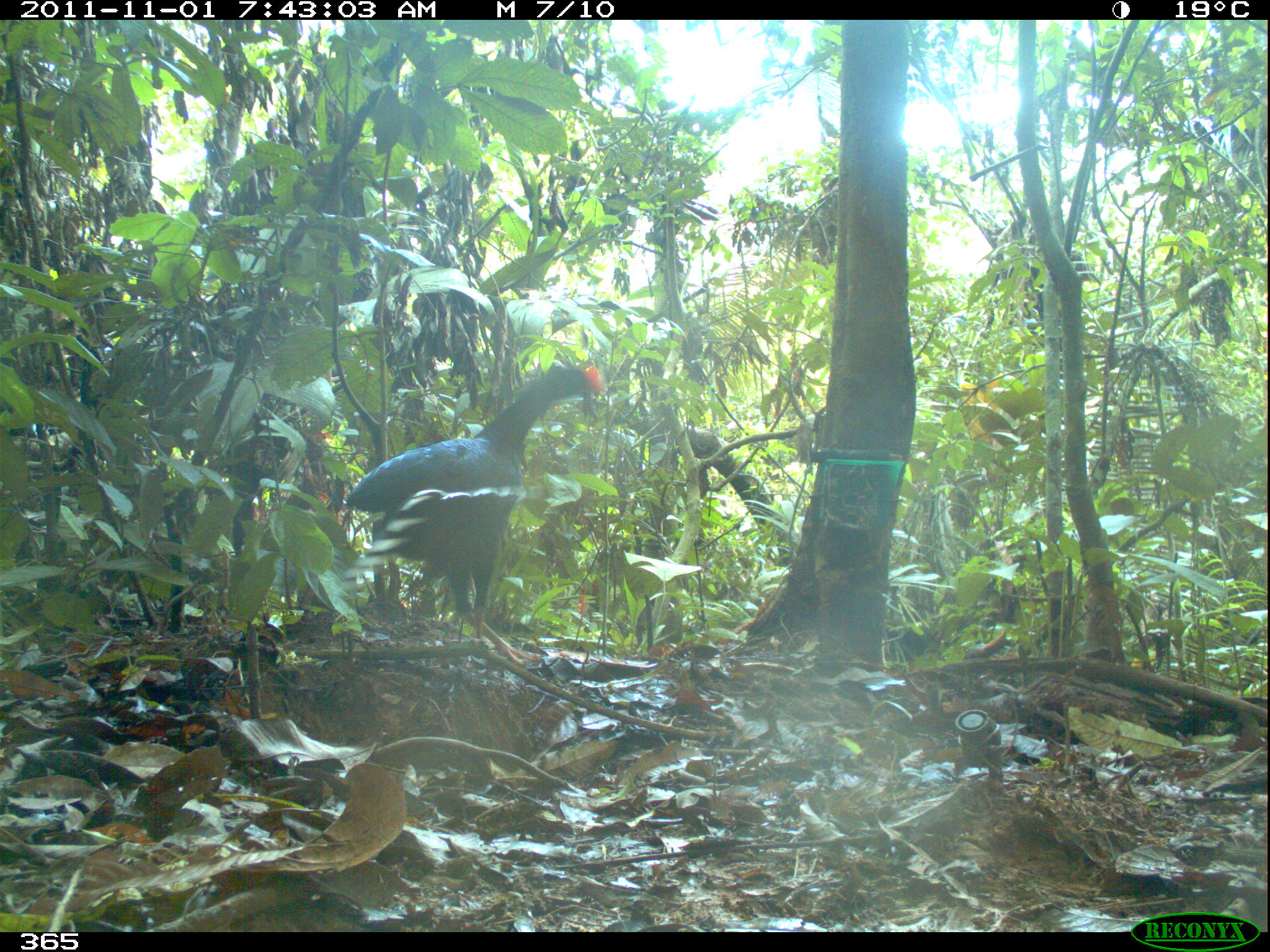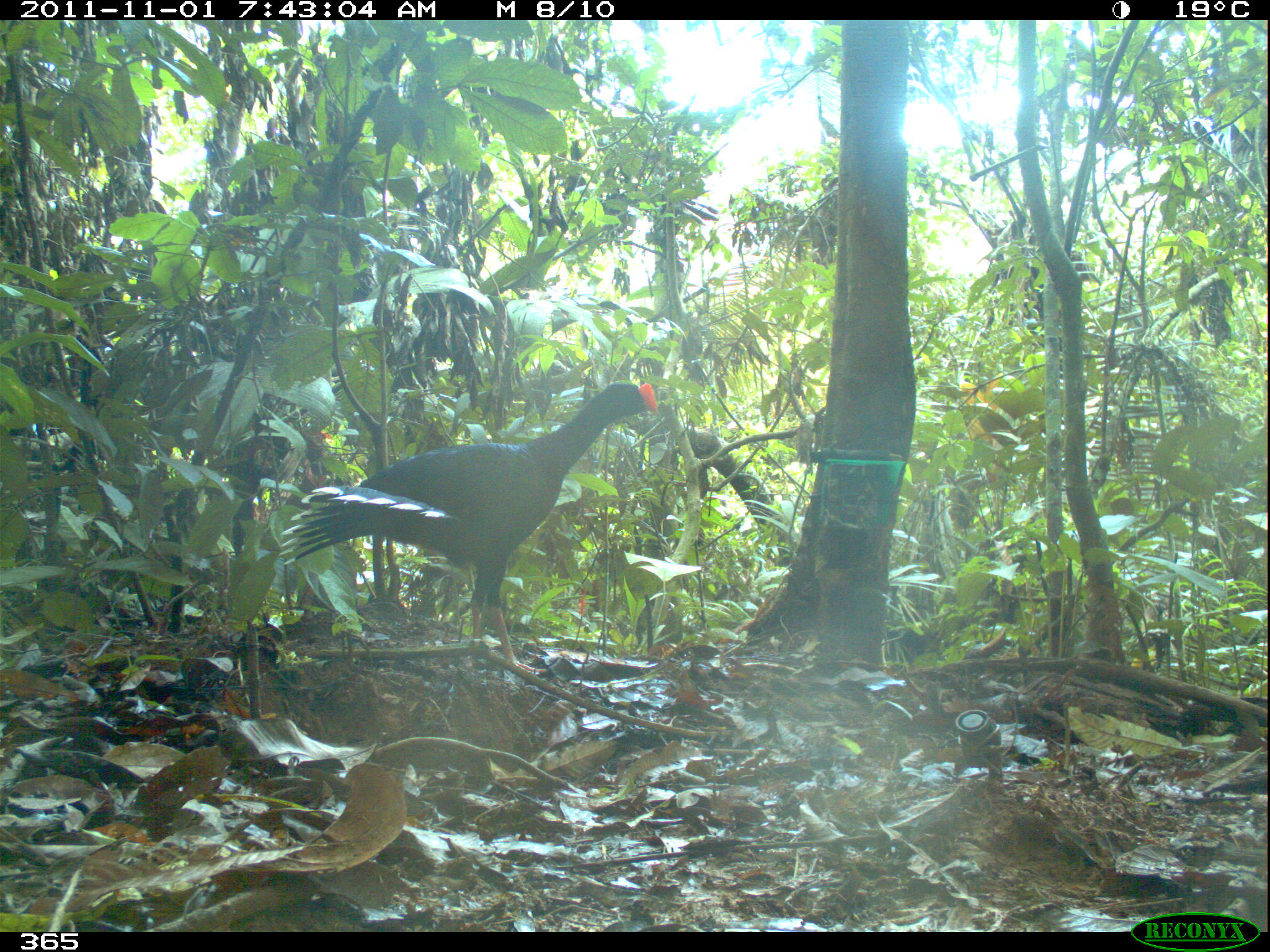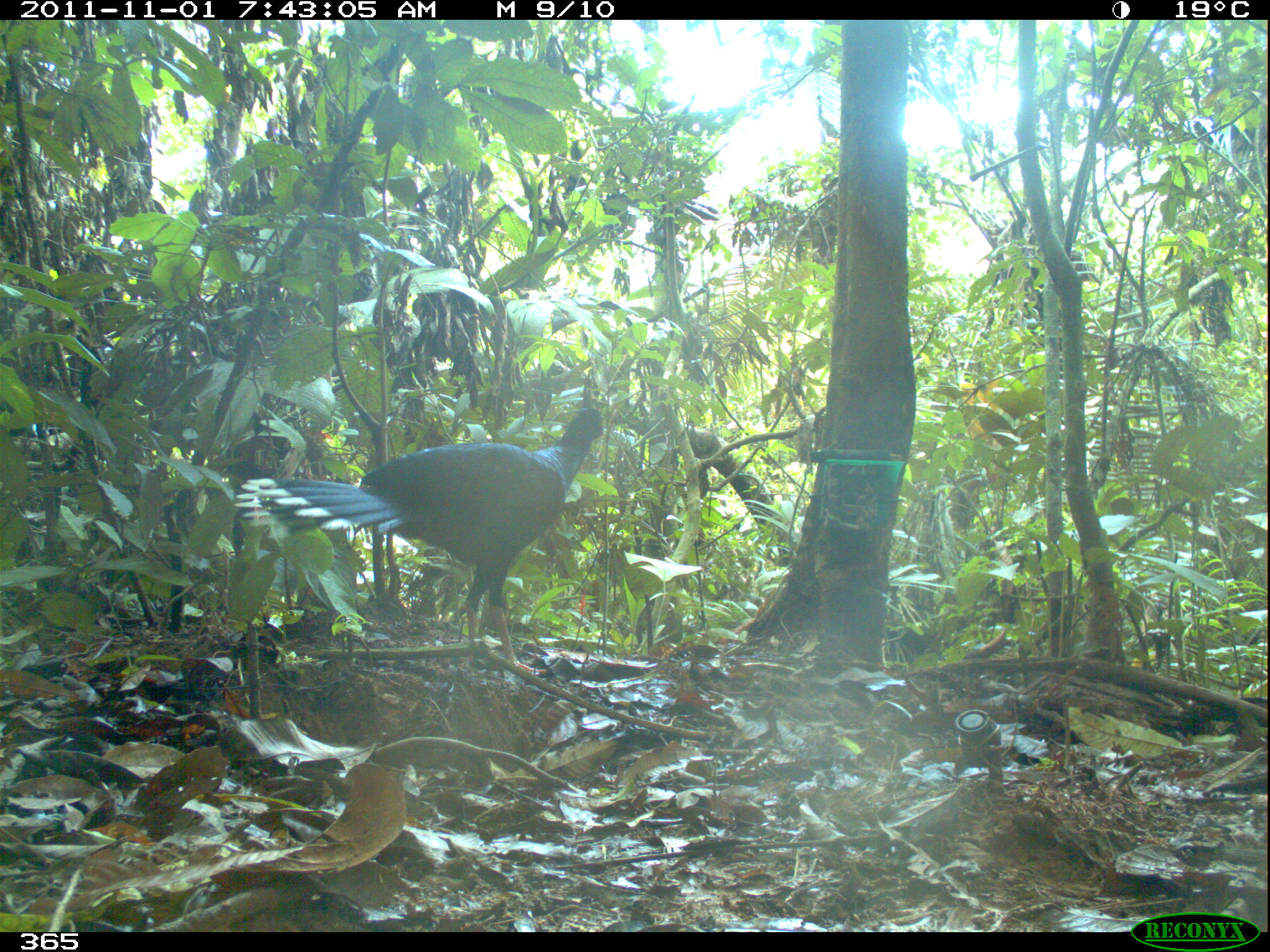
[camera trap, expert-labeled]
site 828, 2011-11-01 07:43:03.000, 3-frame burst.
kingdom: Animalia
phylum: Chordata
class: Aves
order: Galliformes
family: Cracidae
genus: Mitu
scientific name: Mitu tuberosum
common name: razor-billed curassow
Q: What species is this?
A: Mitu tuberosum (razor-billed curassow).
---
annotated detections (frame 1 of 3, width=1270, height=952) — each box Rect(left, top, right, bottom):
mitu tuberosum: Rect(344, 361, 602, 665)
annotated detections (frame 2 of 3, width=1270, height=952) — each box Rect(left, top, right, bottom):
mitu tuberosum: Rect(278, 382, 656, 675)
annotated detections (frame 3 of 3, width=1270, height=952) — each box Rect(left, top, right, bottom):
mitu tuberosum: Rect(234, 405, 604, 675)